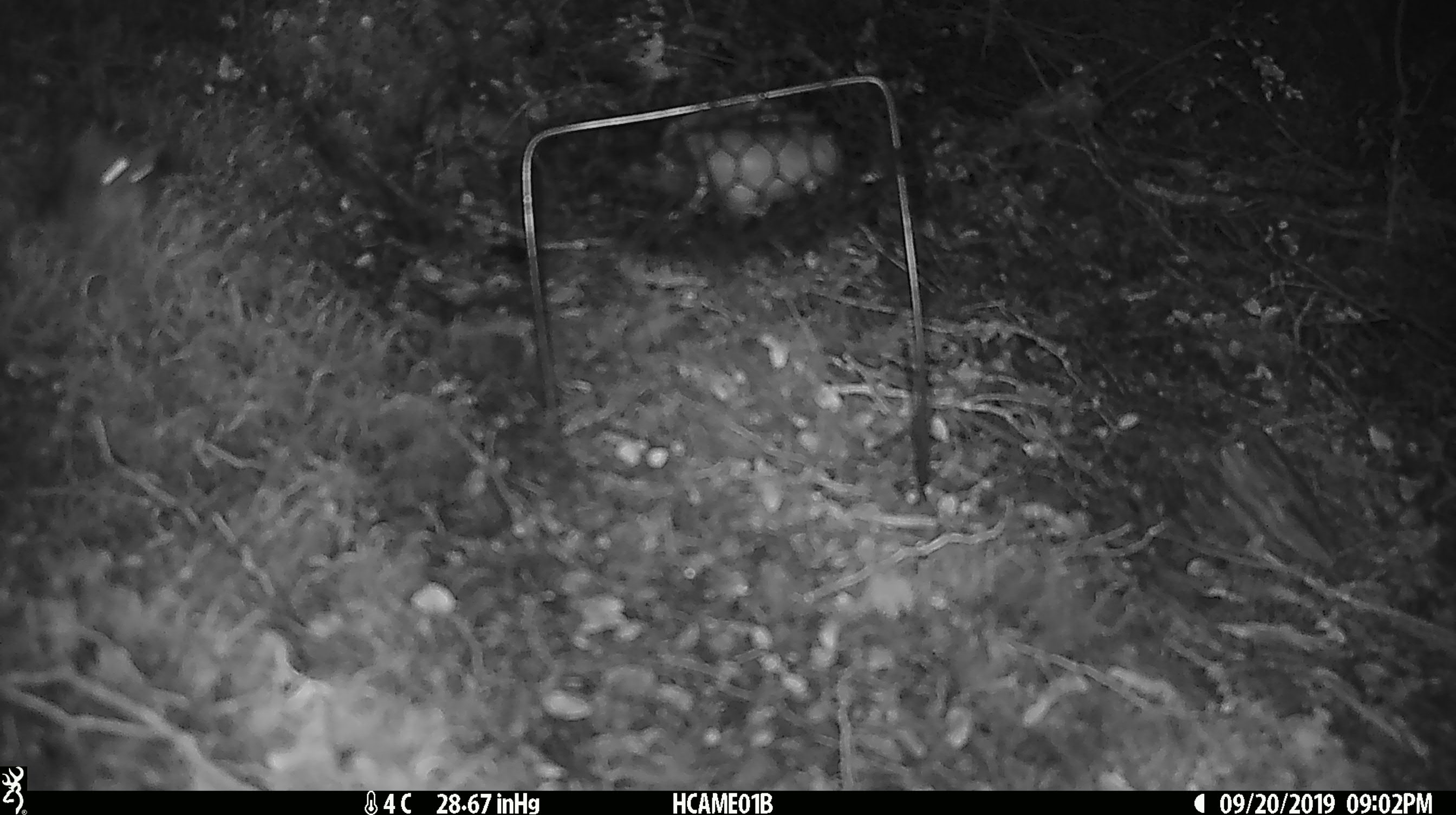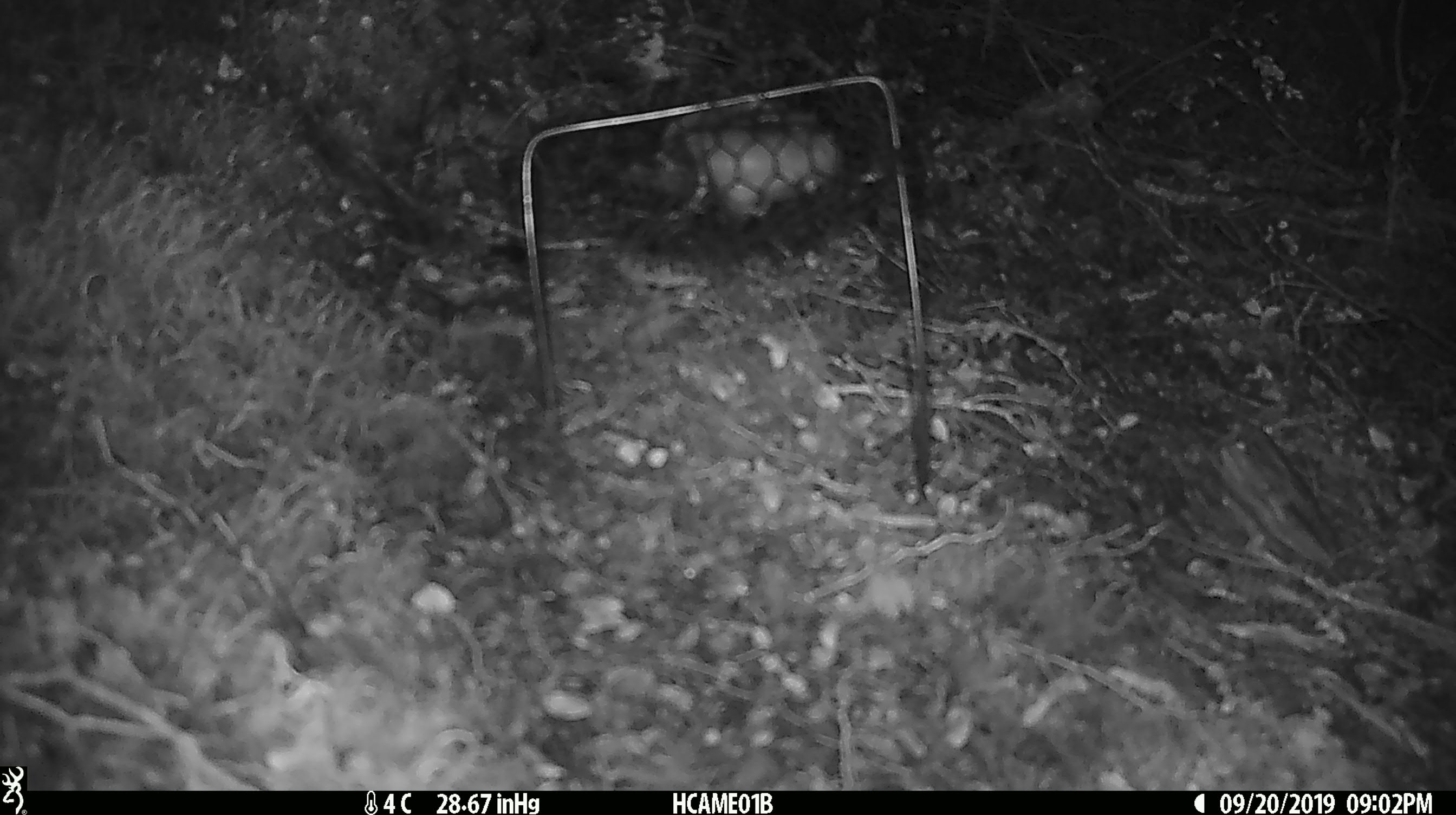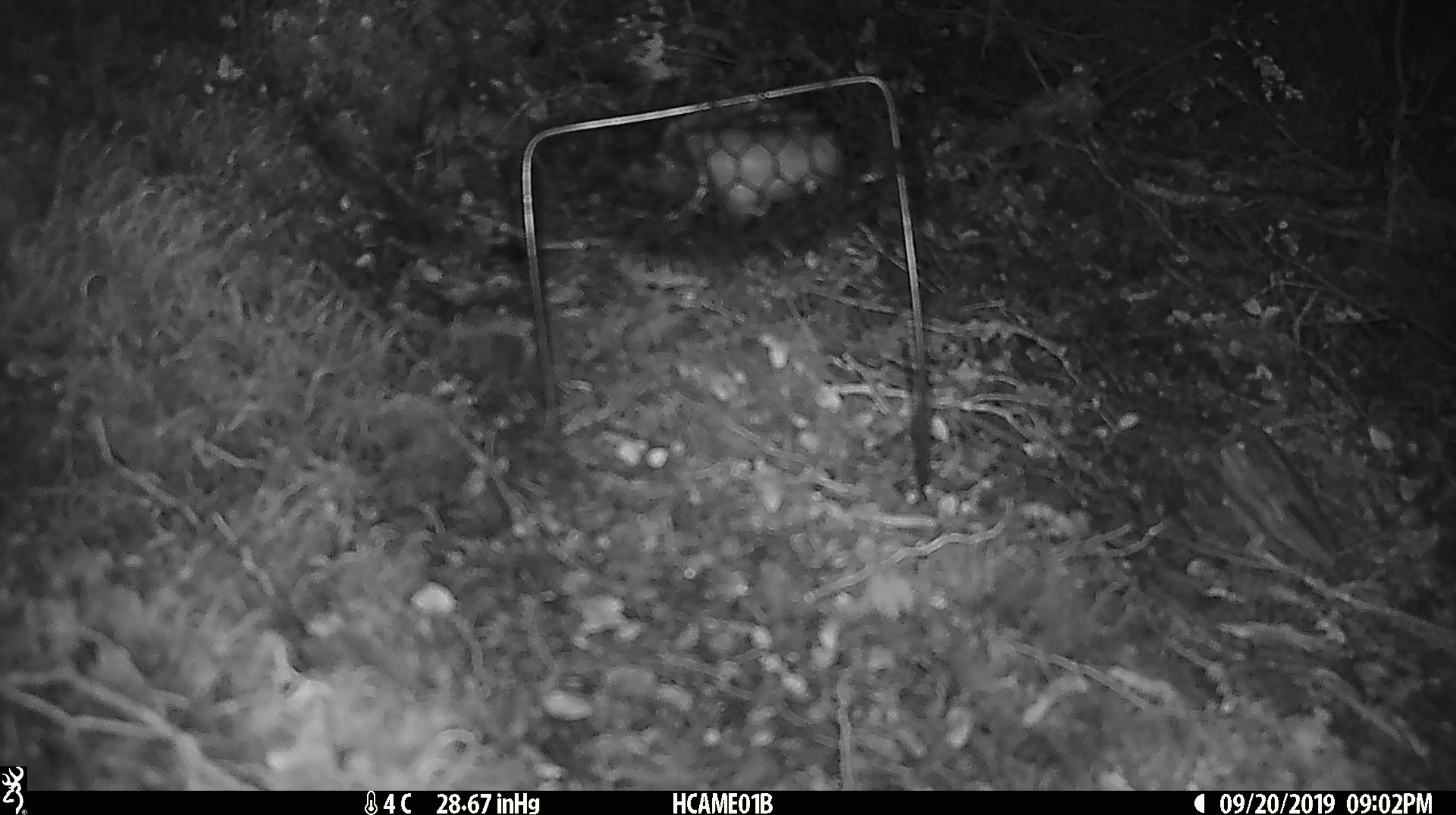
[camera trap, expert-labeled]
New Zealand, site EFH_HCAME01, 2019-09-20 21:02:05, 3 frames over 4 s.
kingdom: Animalia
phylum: Chordata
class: Mammalia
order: Rodentia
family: Muridae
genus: Mus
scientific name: Mus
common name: mouse